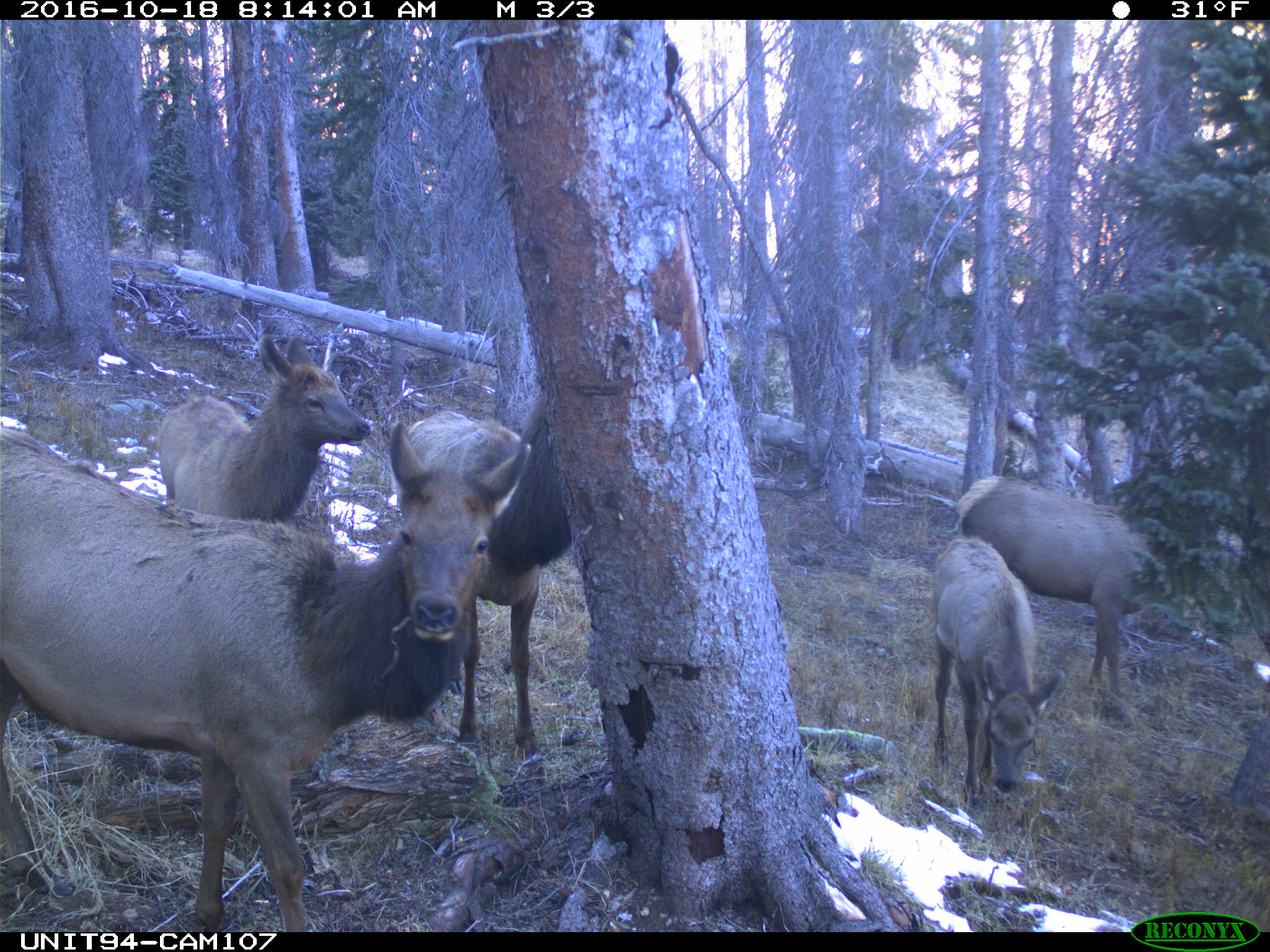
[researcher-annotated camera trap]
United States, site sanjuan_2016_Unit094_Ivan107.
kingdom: Animalia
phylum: Chordata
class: Mammalia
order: Artiodactyla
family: Cervidae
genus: Cervus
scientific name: Cervus elaphus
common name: red deer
Cervus elaphus (red deer).